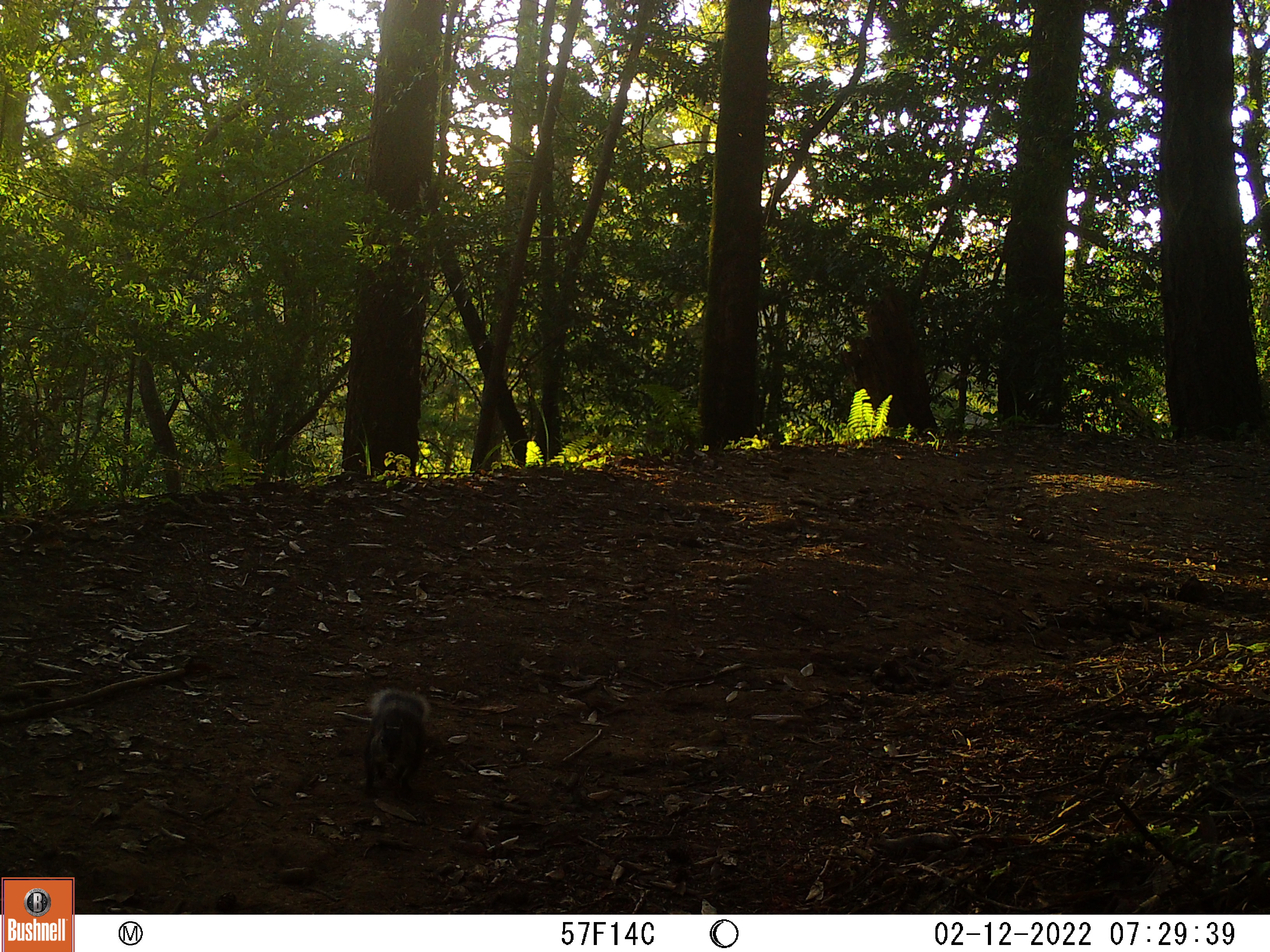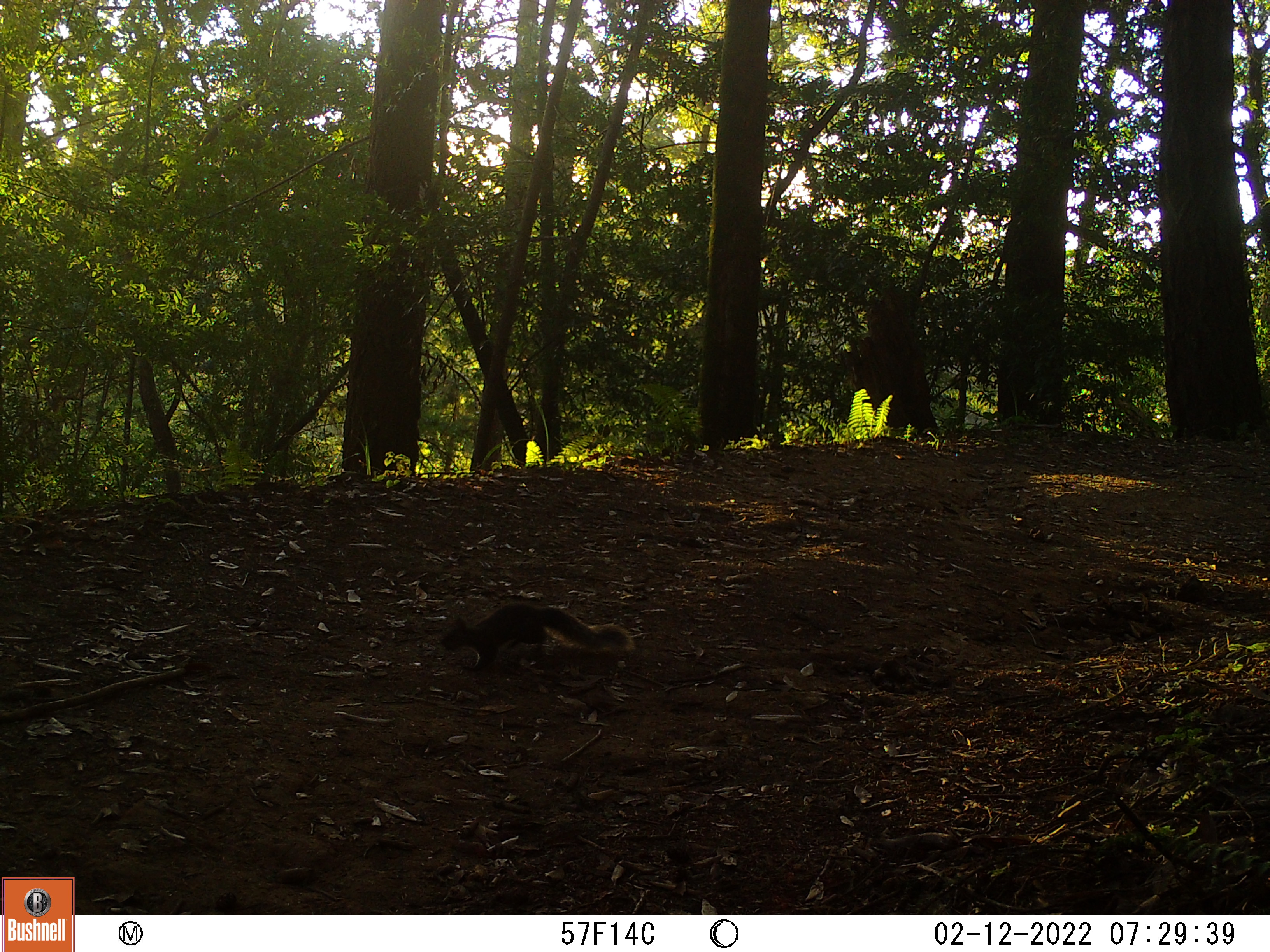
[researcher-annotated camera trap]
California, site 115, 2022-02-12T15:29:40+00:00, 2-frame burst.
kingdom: Animalia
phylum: Chordata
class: Mammalia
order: Rodentia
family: Sciuridae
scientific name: Sciuridae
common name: squirrel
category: unknown squirrel